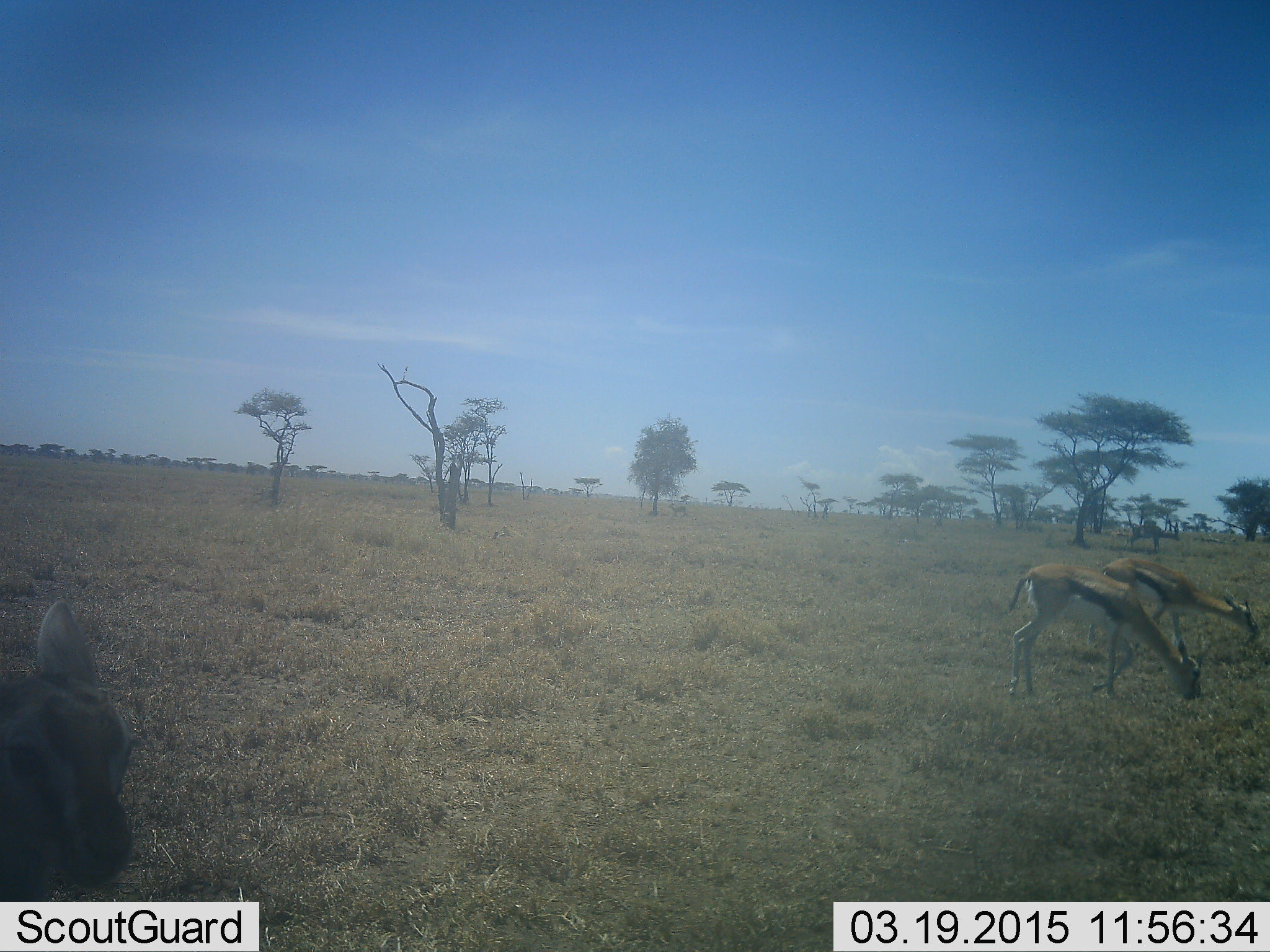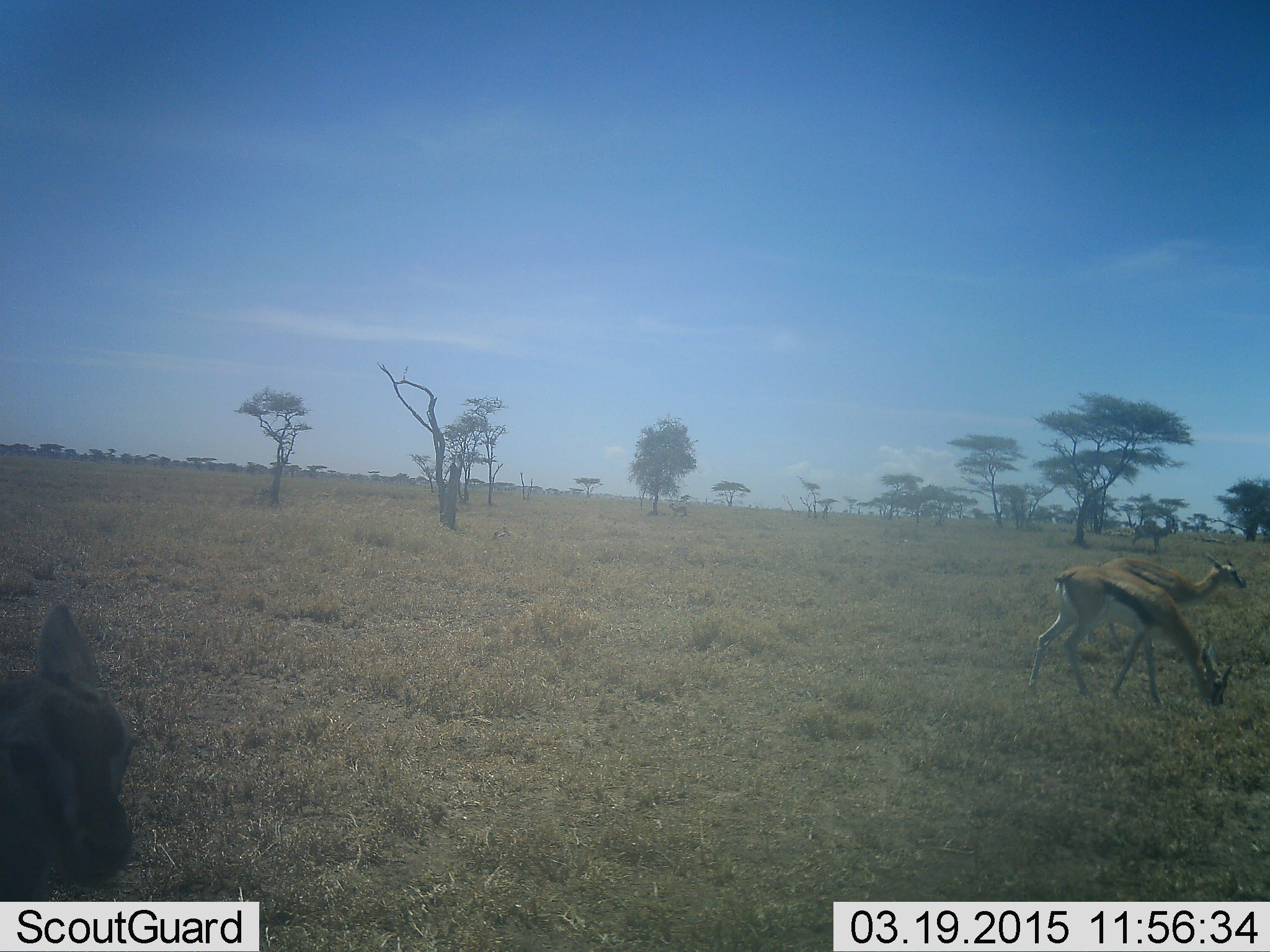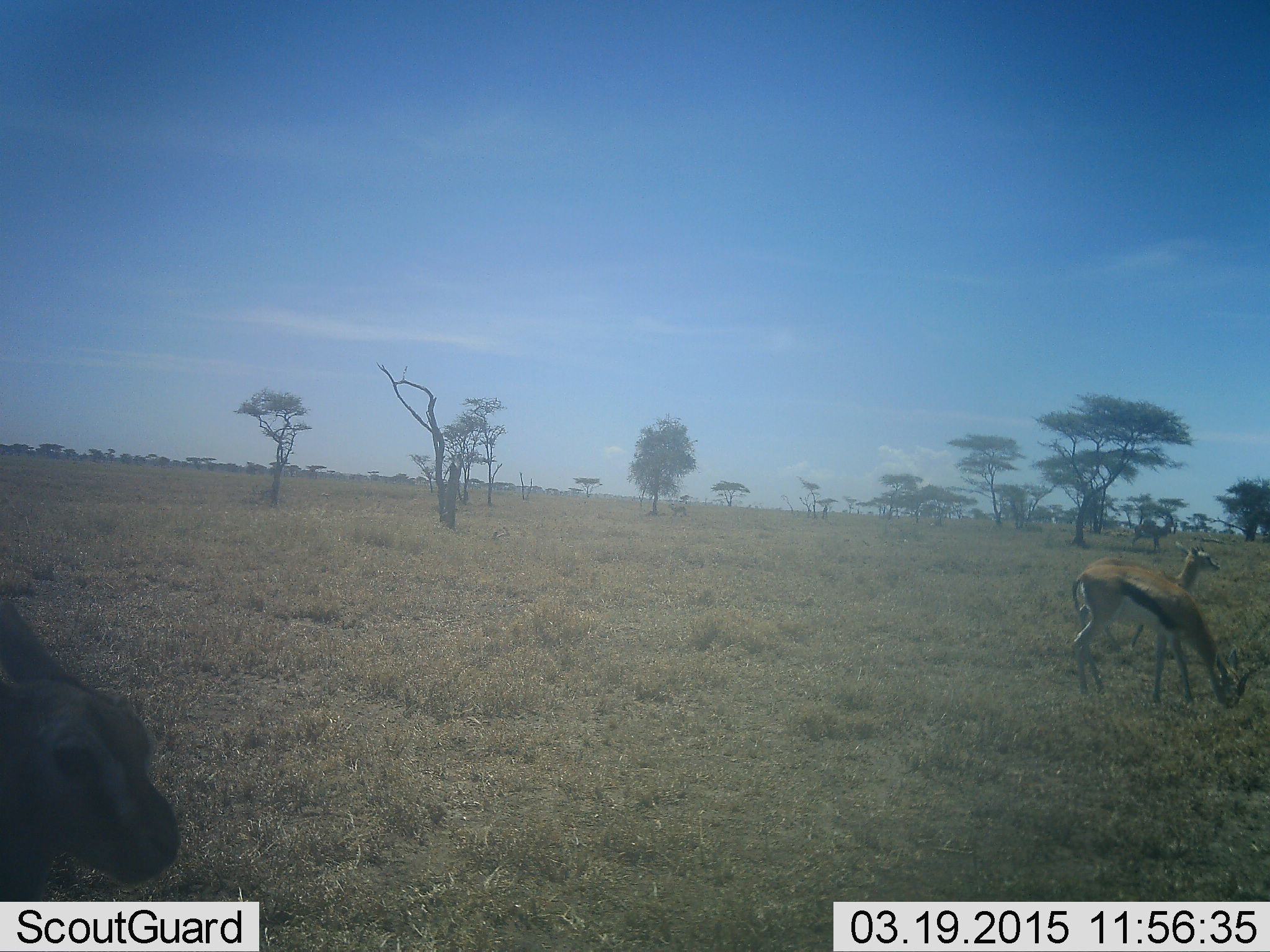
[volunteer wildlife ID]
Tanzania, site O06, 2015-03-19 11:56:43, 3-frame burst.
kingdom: Animalia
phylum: Chordata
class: Mammalia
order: Artiodactyla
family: Bovidae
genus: Eudorcas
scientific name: Eudorcas thomsonii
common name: thomson's gazelle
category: gazellethomsons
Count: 3.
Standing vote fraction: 55%.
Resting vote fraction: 9%.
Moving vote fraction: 9%.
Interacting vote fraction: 0%.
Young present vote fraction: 9%.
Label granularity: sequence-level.